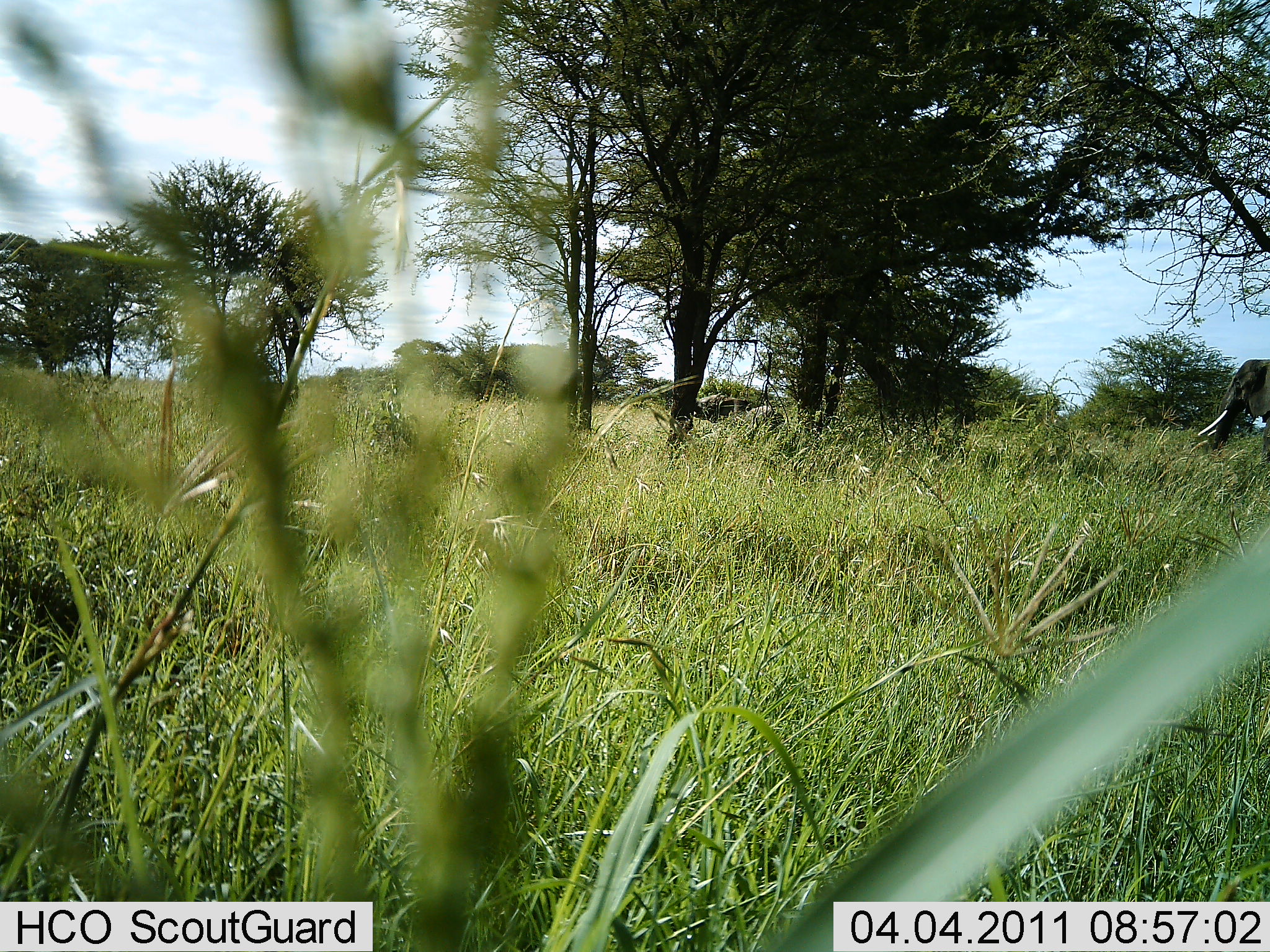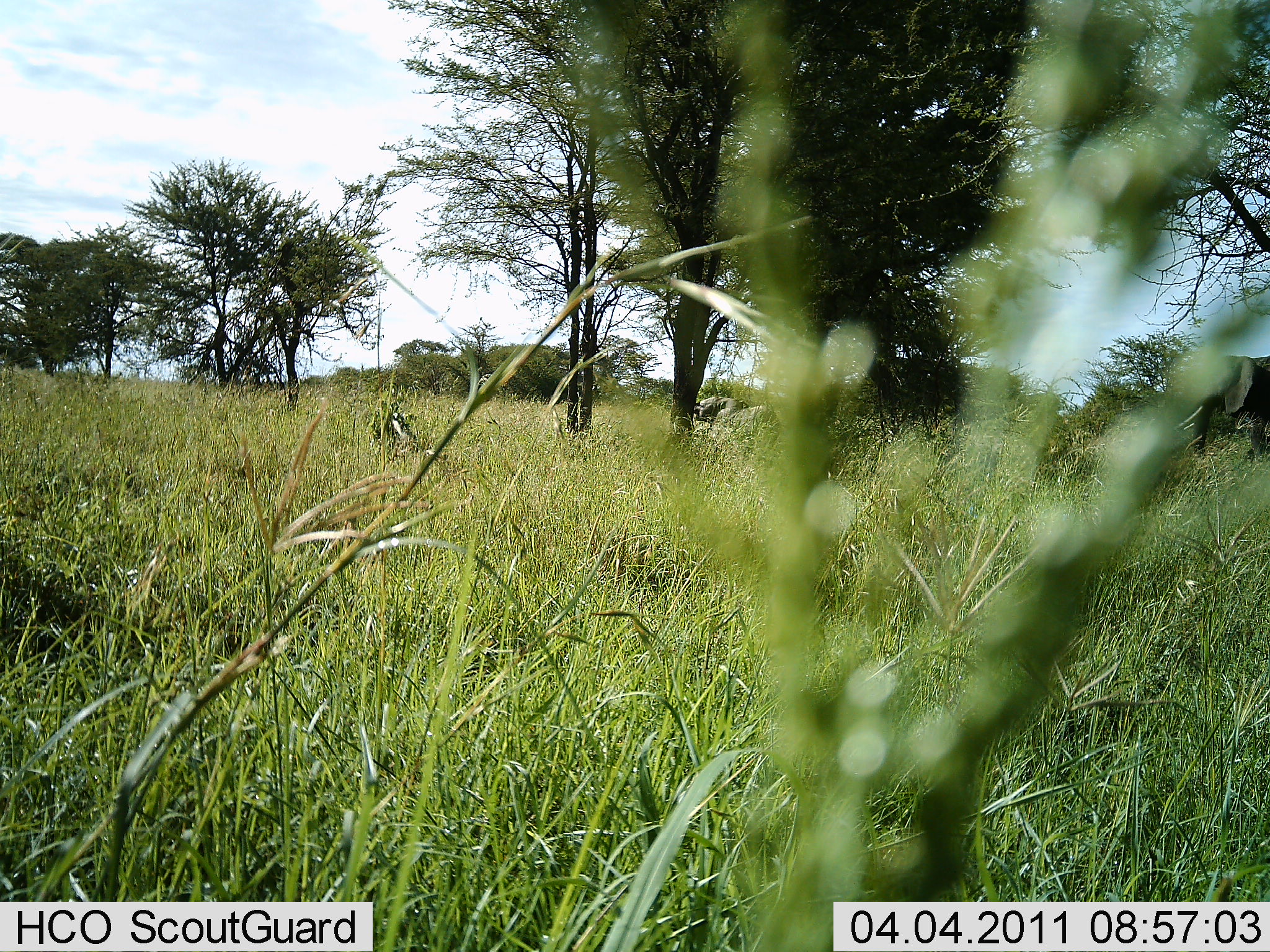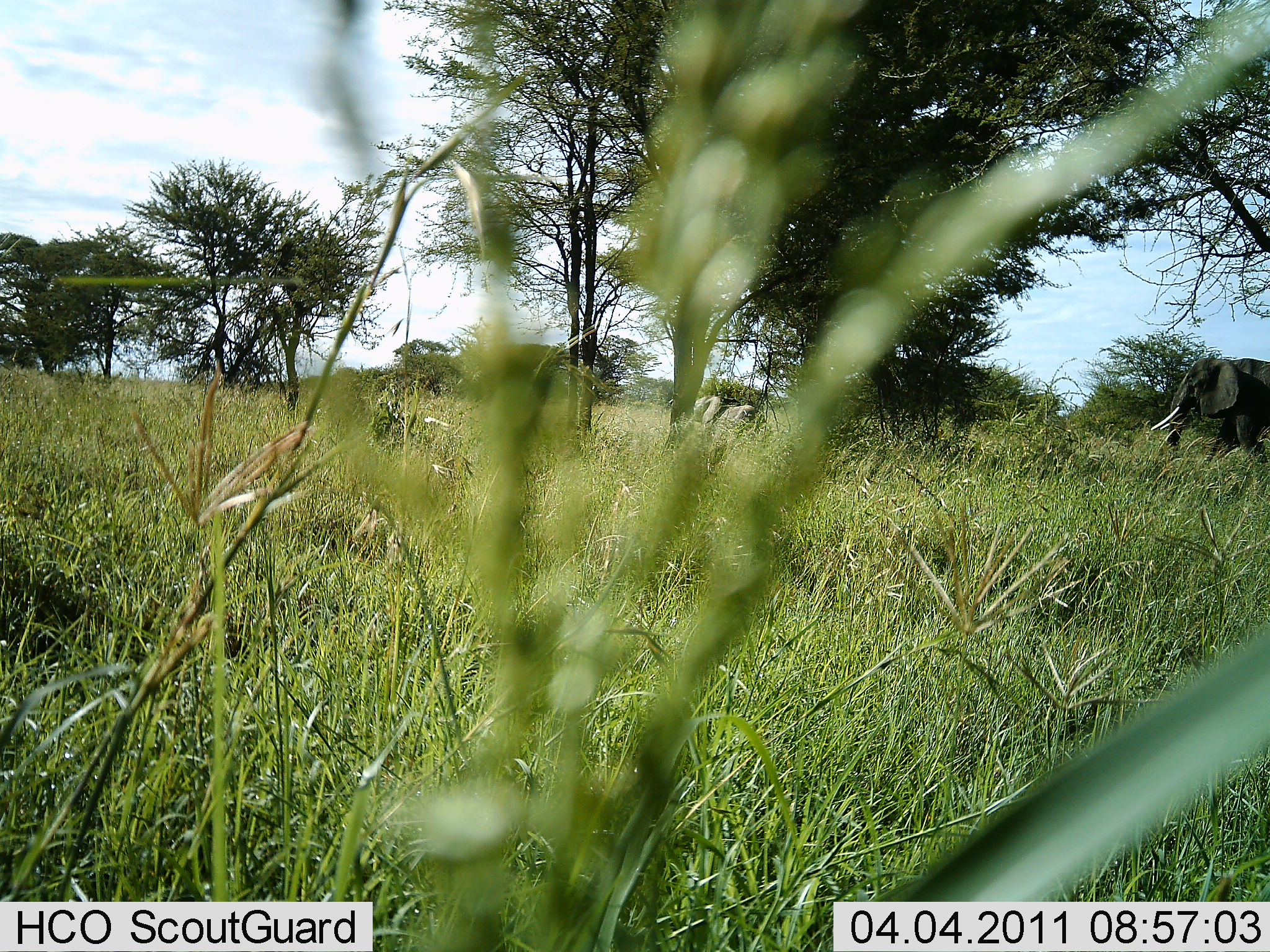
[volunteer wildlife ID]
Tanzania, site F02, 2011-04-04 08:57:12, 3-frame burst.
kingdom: Animalia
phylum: Chordata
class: Mammalia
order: Proboscidea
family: Elephantidae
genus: Loxodonta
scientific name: Loxodonta africana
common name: african bush elephant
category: elephant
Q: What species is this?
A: Elephant (african bush elephant) (Loxodonta africana).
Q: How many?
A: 1.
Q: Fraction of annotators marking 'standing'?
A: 18%.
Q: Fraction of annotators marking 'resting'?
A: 0%.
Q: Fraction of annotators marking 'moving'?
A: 91%.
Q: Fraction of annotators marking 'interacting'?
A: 0%.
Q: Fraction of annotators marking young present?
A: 9%.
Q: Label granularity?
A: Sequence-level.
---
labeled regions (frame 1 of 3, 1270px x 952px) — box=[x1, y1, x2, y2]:
animal: box=[1196, 357, 1270, 466]; box=[729, 405, 785, 450]; box=[692, 393, 751, 425]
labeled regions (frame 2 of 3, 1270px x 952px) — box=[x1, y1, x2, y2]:
animal: box=[1172, 354, 1270, 471]; box=[722, 405, 770, 441]; box=[693, 395, 744, 423]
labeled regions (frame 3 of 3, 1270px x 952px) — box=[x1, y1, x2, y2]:
animal: box=[1149, 356, 1270, 482]; box=[693, 395, 742, 423]; box=[713, 405, 757, 429]